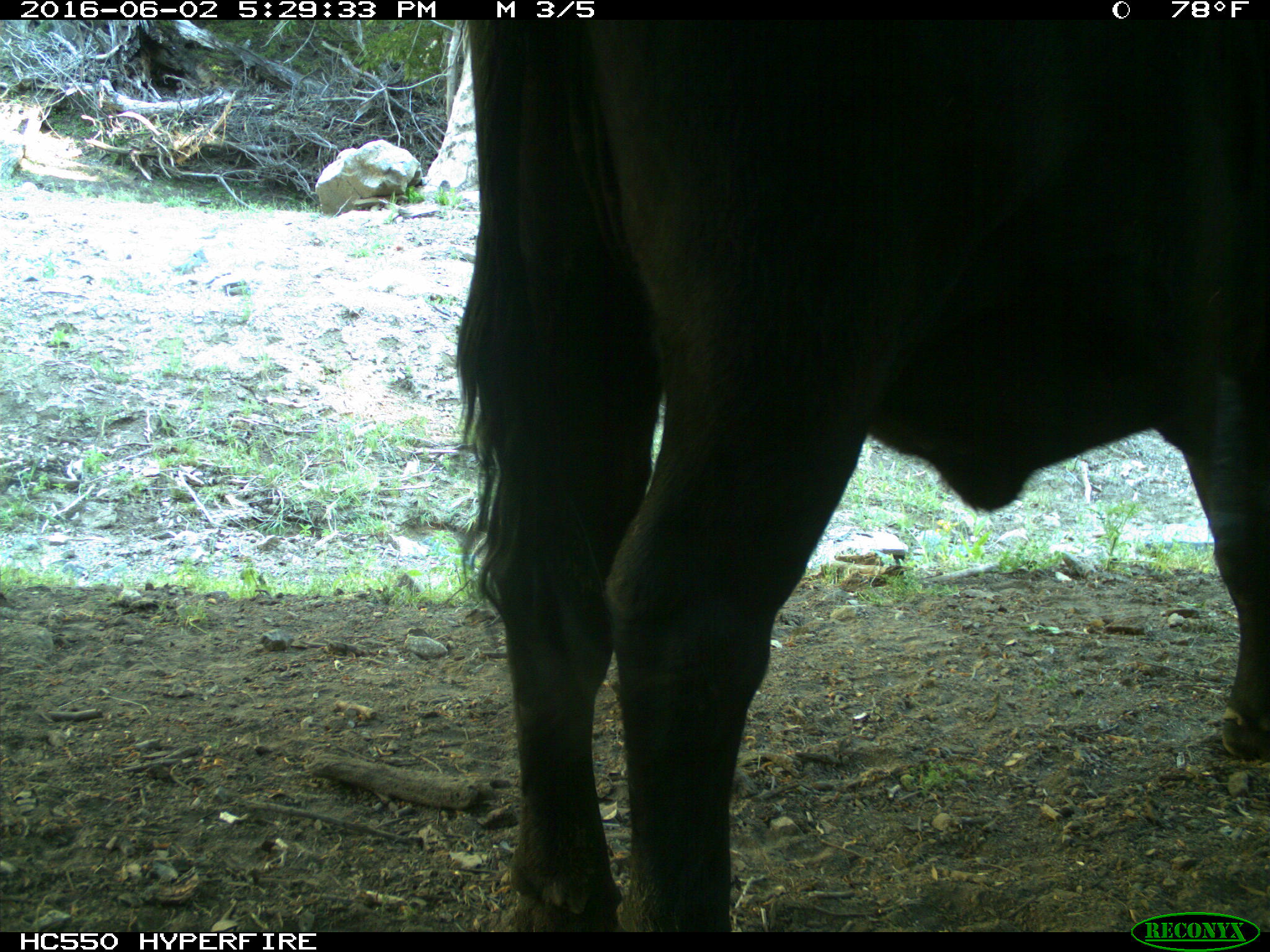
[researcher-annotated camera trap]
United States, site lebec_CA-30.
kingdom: Animalia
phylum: Chordata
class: Mammalia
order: Artiodactyla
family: Bovidae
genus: Bos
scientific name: Bos taurus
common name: domestic cow